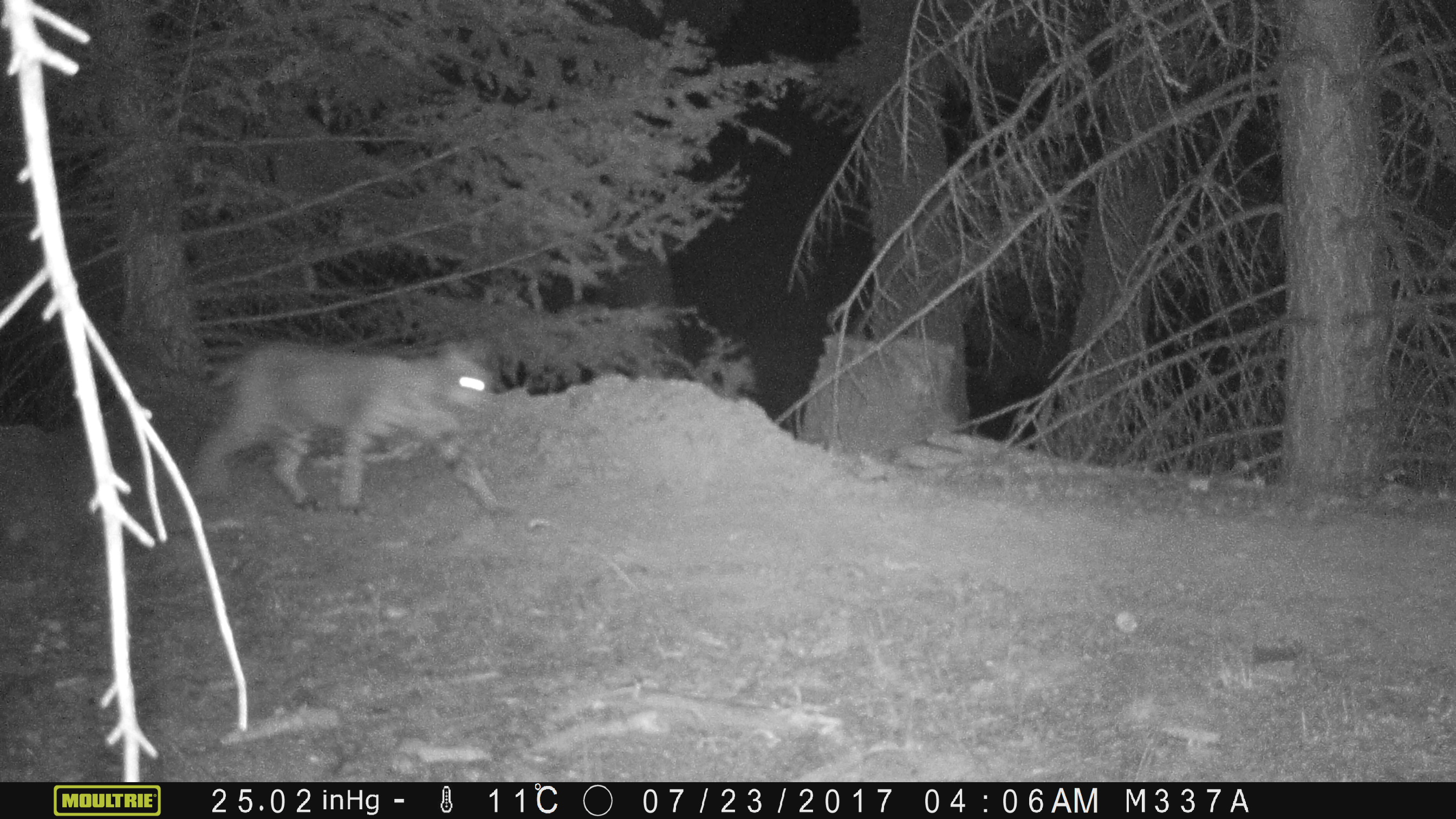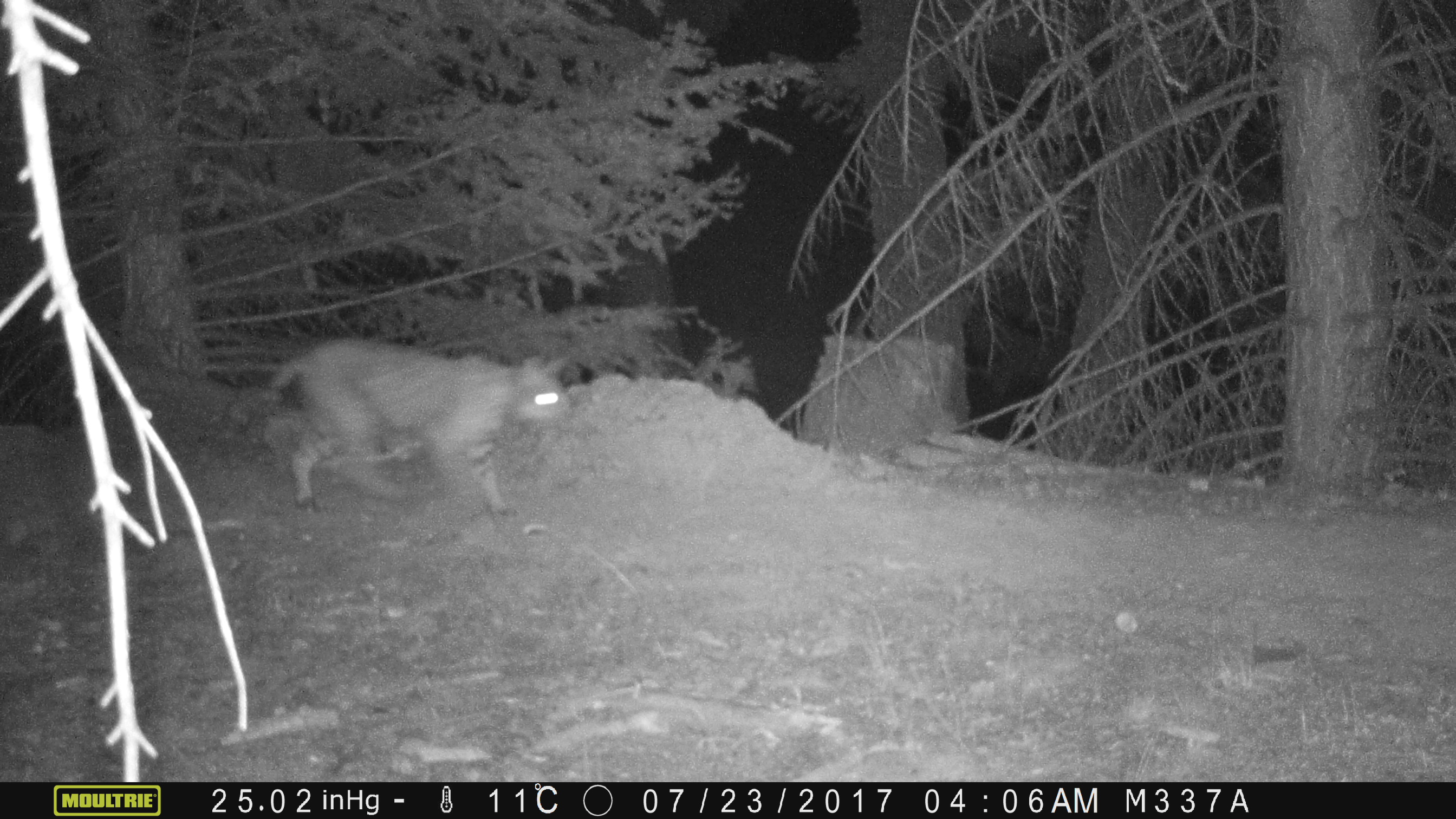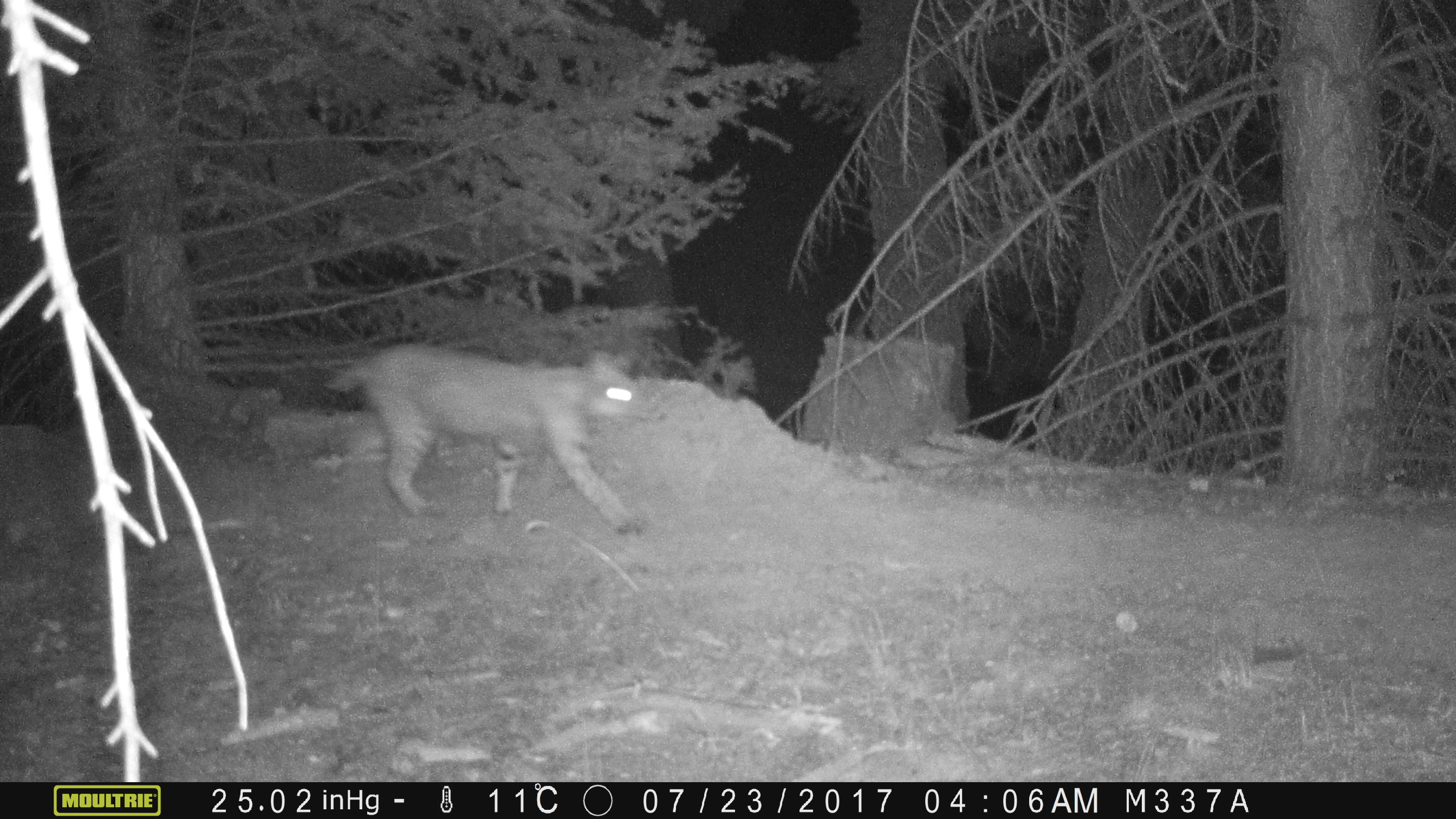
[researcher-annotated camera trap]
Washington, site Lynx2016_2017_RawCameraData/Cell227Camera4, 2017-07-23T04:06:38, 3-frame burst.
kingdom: Animalia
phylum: Chordata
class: Mammalia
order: Carnivora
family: Felidae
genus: Lynx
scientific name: Lynx rufus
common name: bobcat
Lynx rufus (bobcat). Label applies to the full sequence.